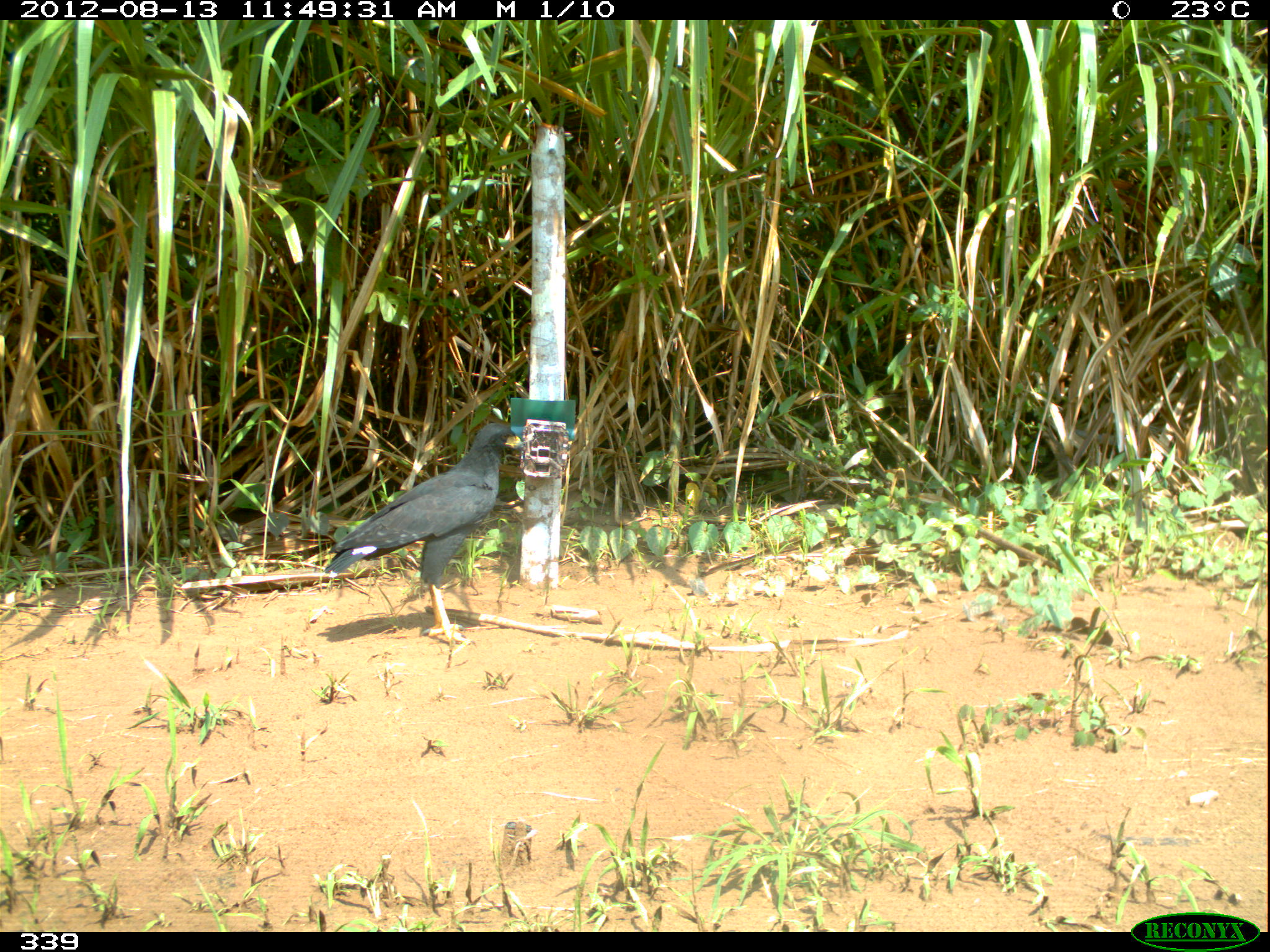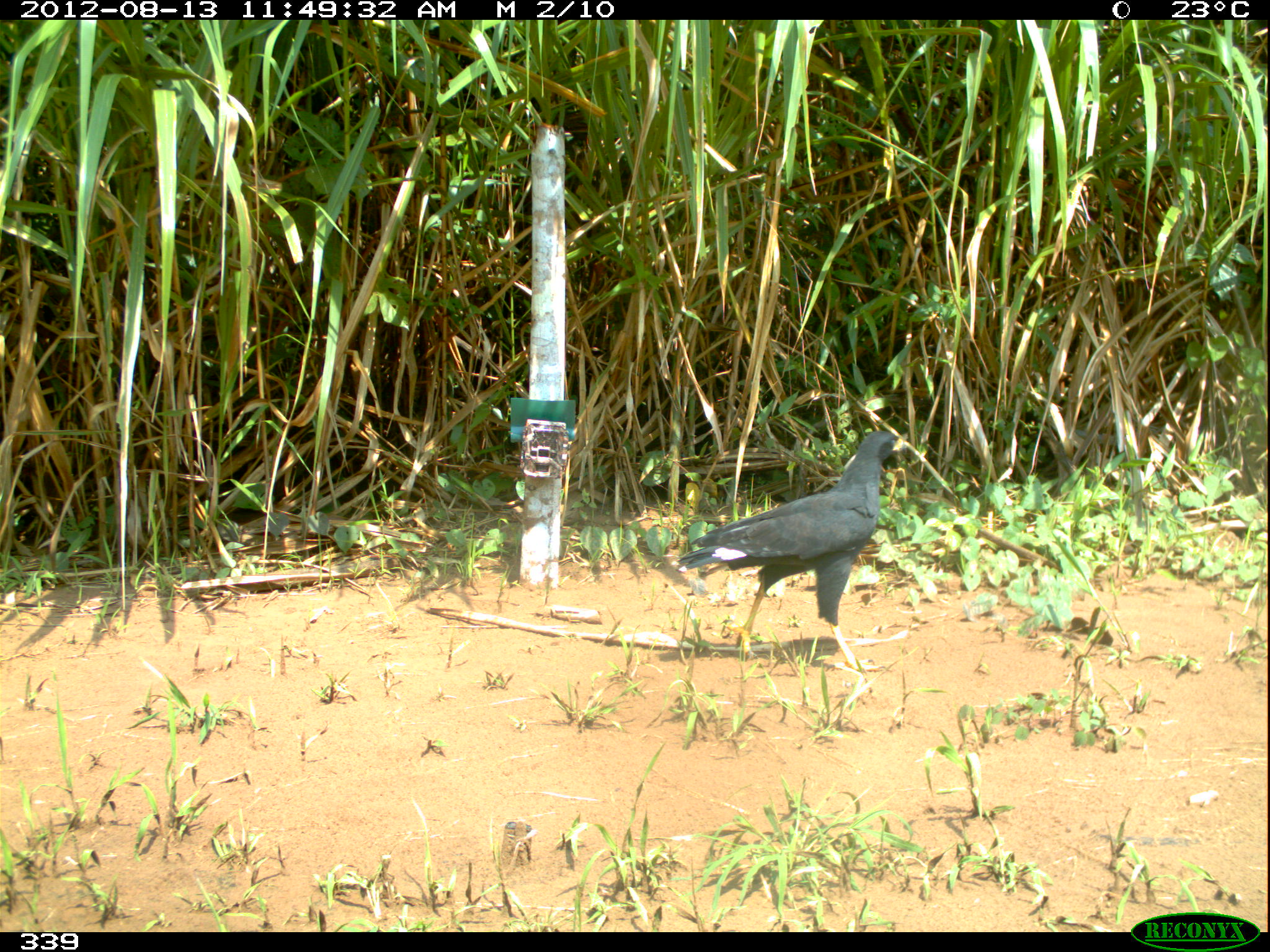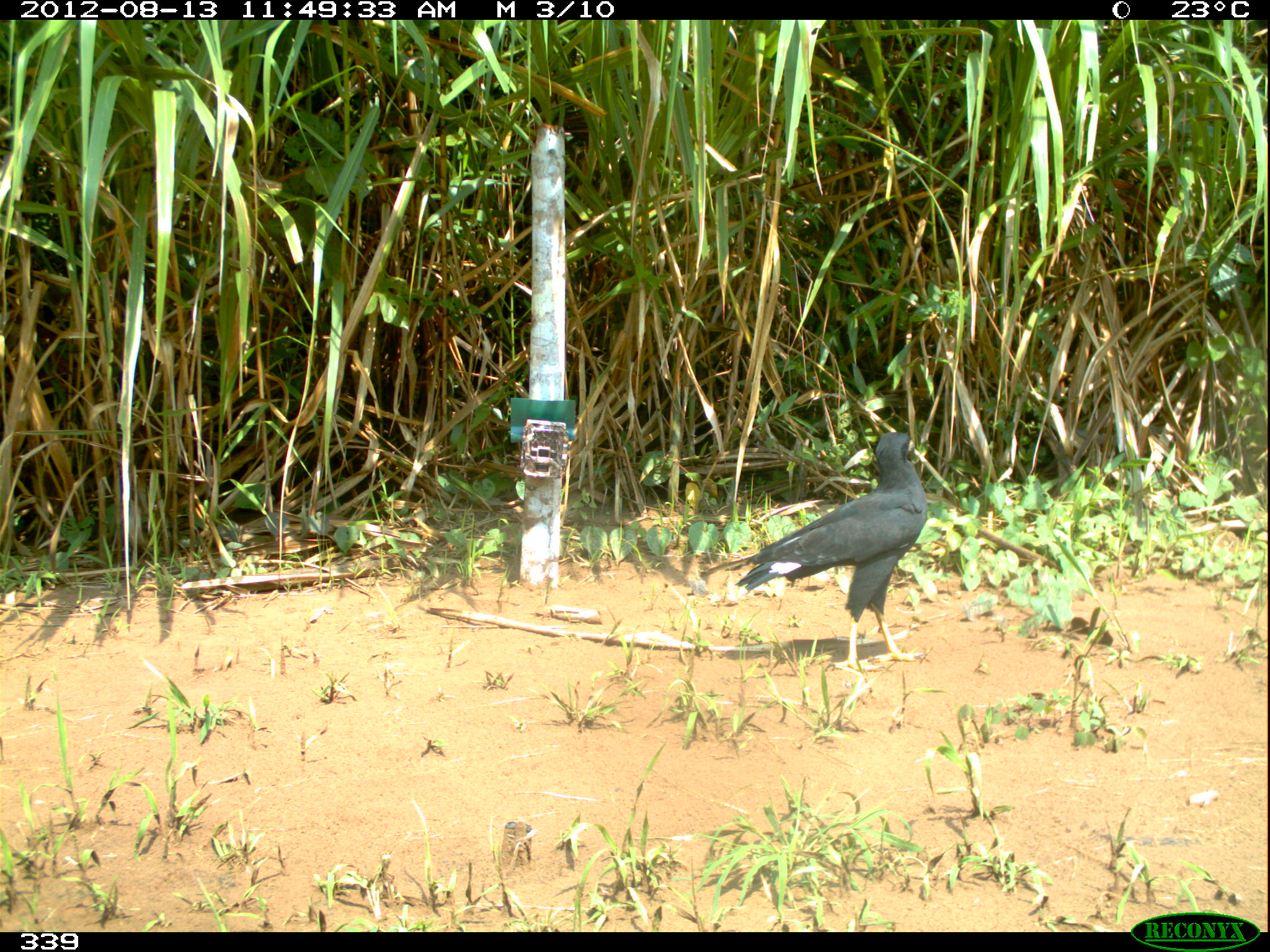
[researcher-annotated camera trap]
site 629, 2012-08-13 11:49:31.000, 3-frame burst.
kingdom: Animalia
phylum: Chordata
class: Aves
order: Accipitriformes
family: Accipitridae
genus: Buteogallus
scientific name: Buteogallus urubitinga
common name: great black hawk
Buteogallus urubitinga (great black hawk).